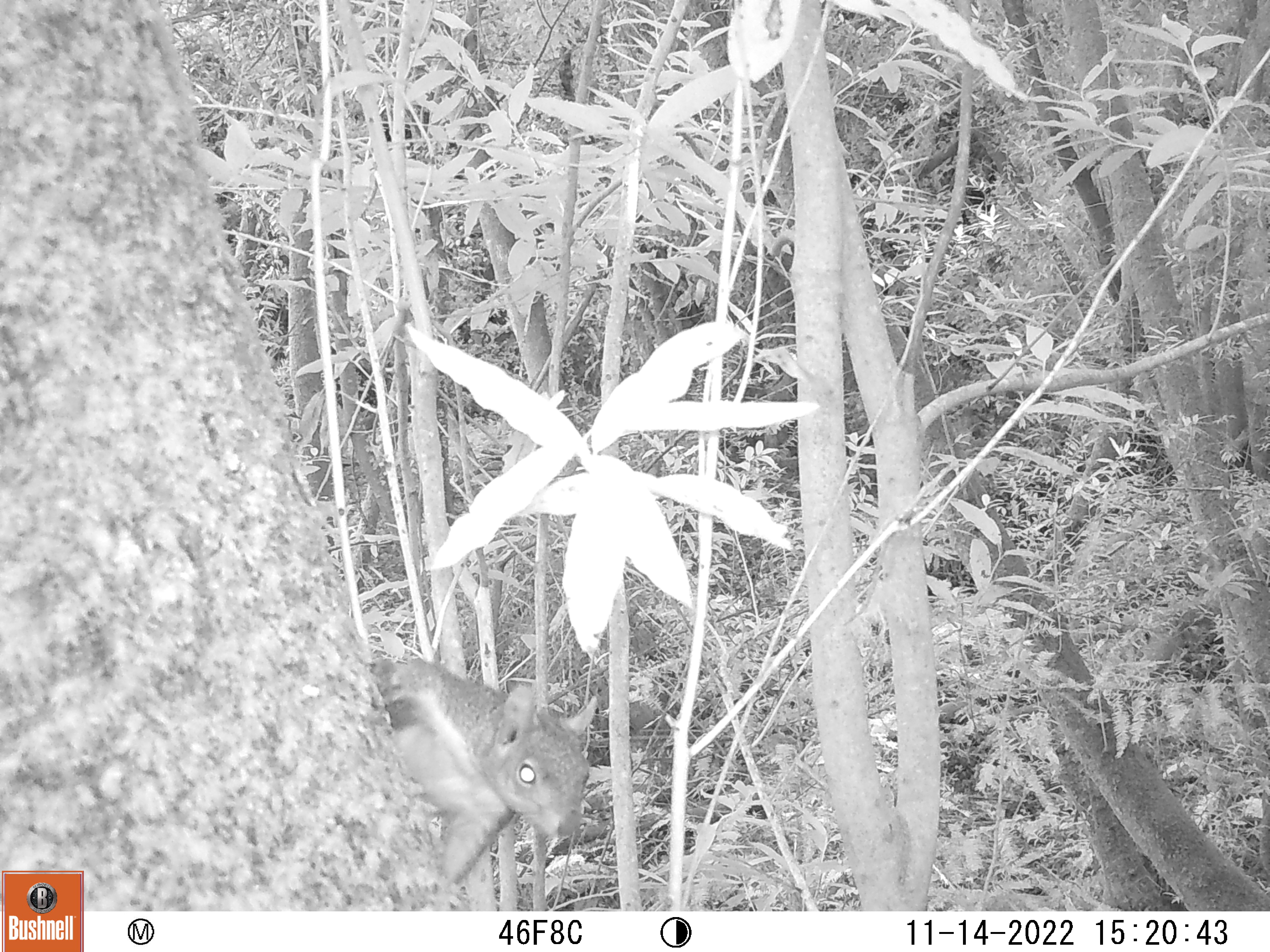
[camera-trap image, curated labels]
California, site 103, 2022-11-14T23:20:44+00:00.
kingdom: Animalia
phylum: Chordata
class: Mammalia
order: Rodentia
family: Sciuridae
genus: Sciurus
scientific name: Sciurus griseus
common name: western gray squirrel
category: western grey squirrel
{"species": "western grey squirrel (western gray squirrel) (Sciurus griseus)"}